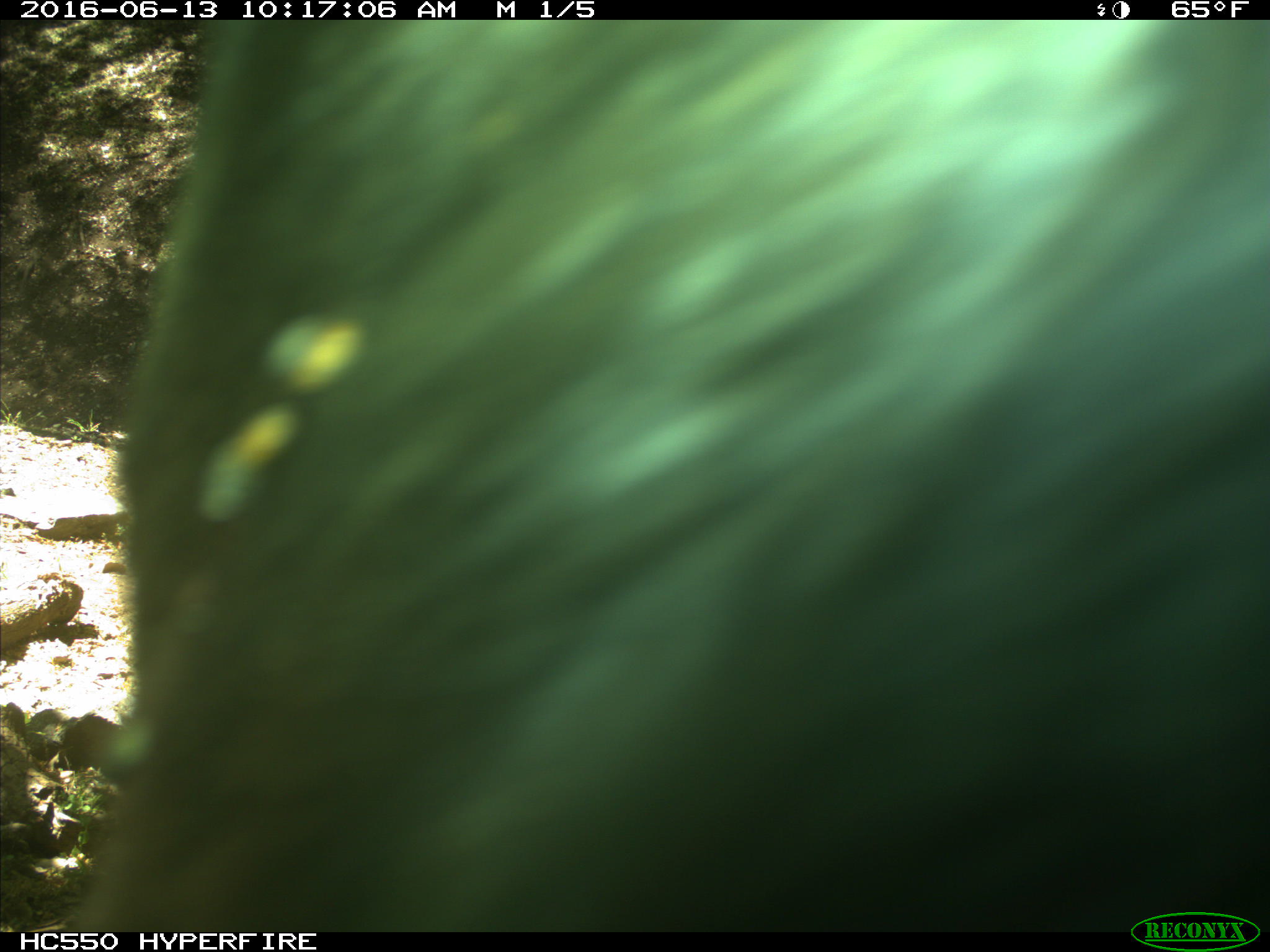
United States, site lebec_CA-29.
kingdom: Animalia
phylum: Chordata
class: Mammalia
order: Artiodactyla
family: Bovidae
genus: Bos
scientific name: Bos taurus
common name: domestic cow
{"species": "Bos taurus (domestic cow)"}